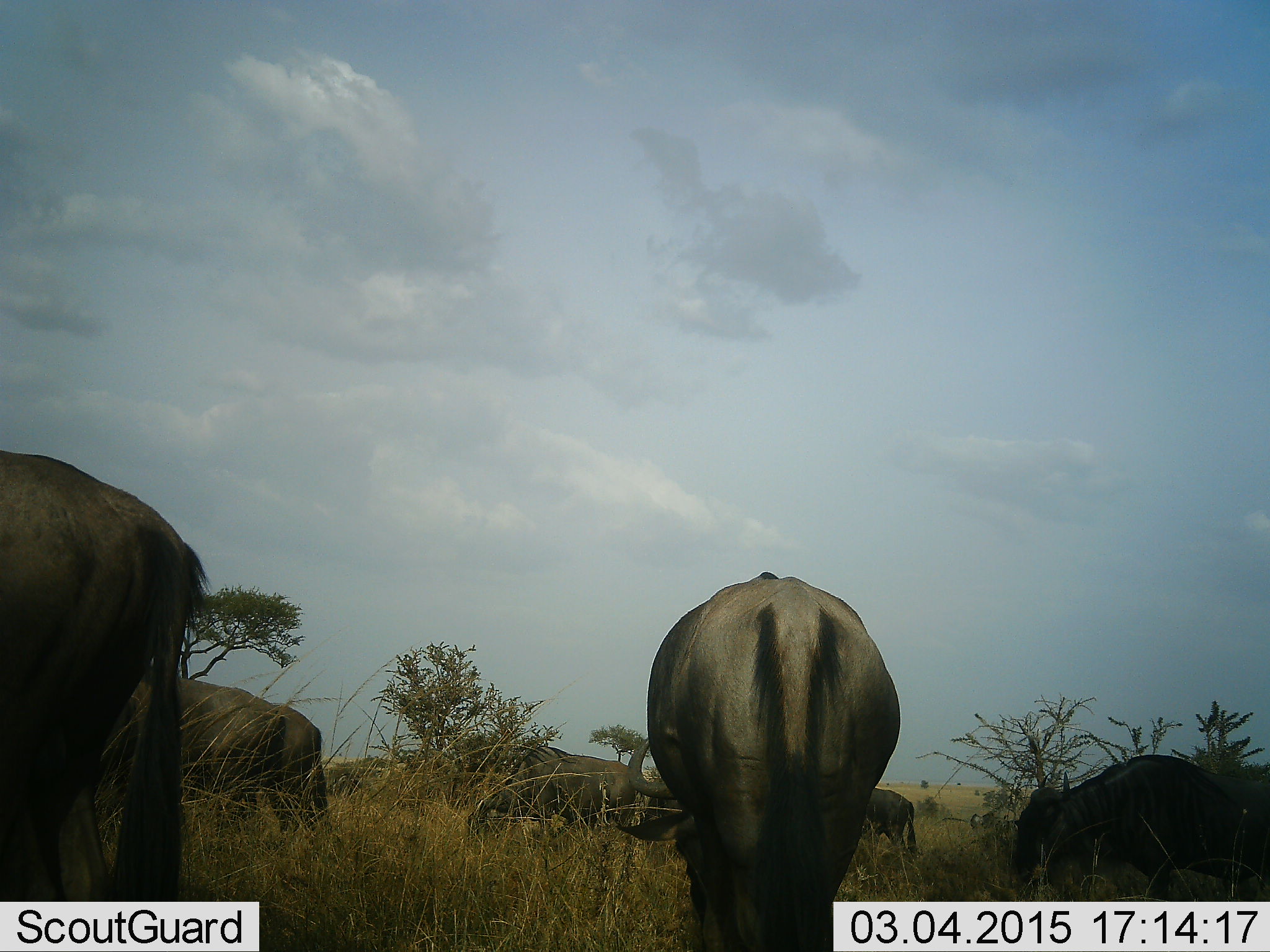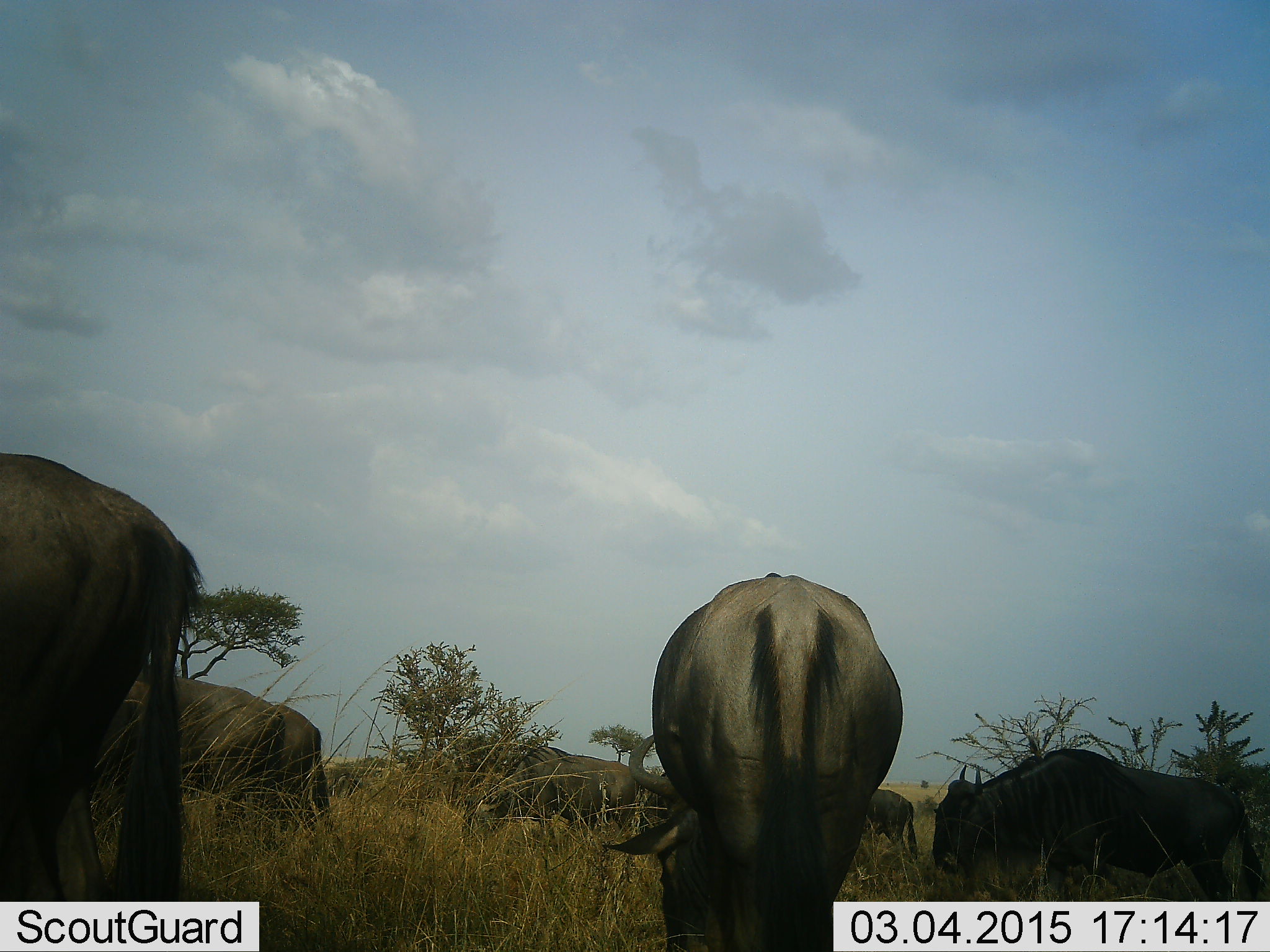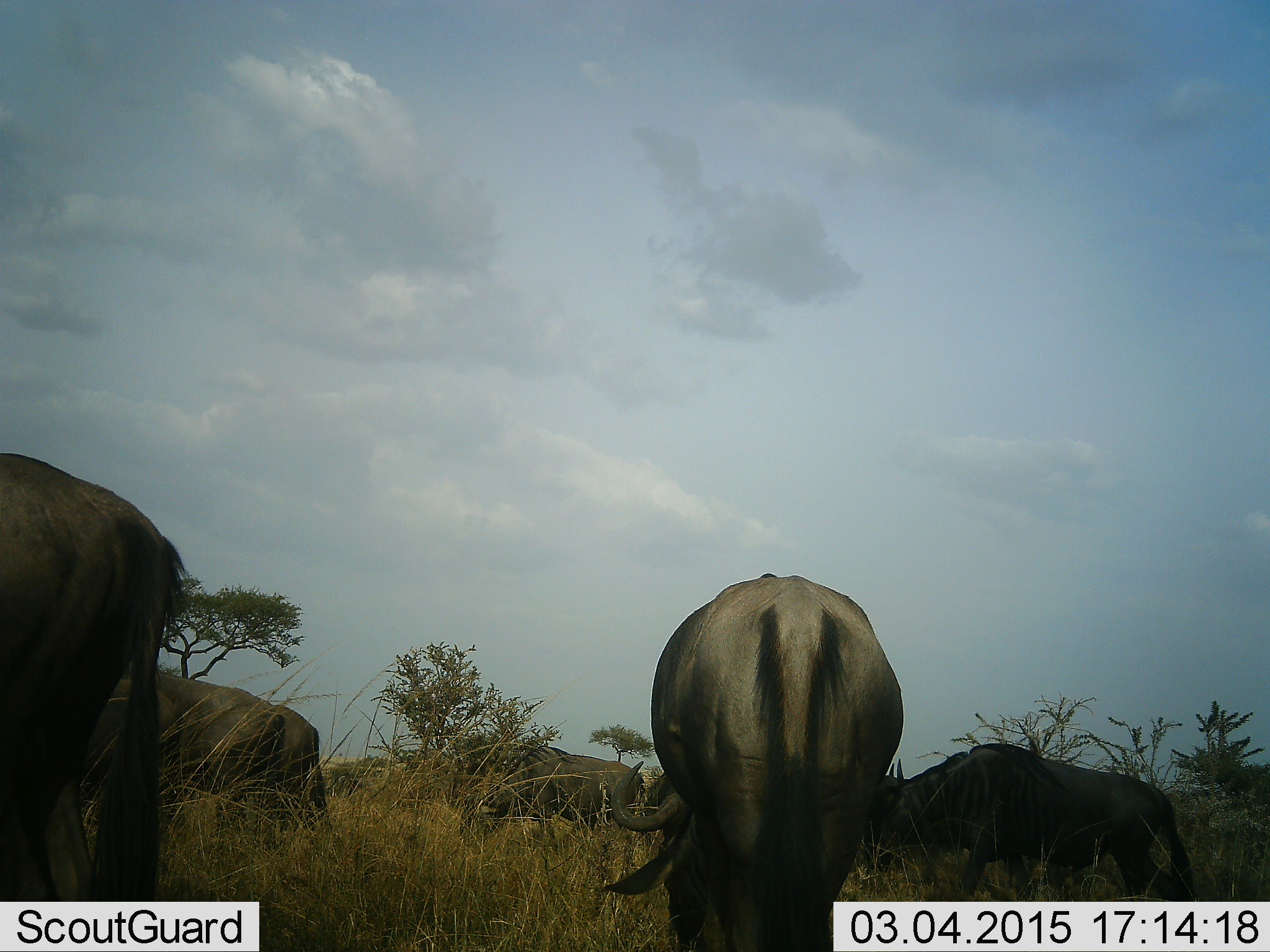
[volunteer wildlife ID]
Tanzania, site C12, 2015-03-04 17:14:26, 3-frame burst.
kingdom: Animalia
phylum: Chordata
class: Mammalia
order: Artiodactyla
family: Bovidae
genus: Connochaetes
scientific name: Connochaetes taurinus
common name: blue wildebeest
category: wildebeest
Wildebeest (blue wildebeest) (Connochaetes taurinus), count 7. Behavior (volunteer vote fractions): standing 82%, resting 0%, moving 45%, interacting 0%. Young present (vote fraction): 0%. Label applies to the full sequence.